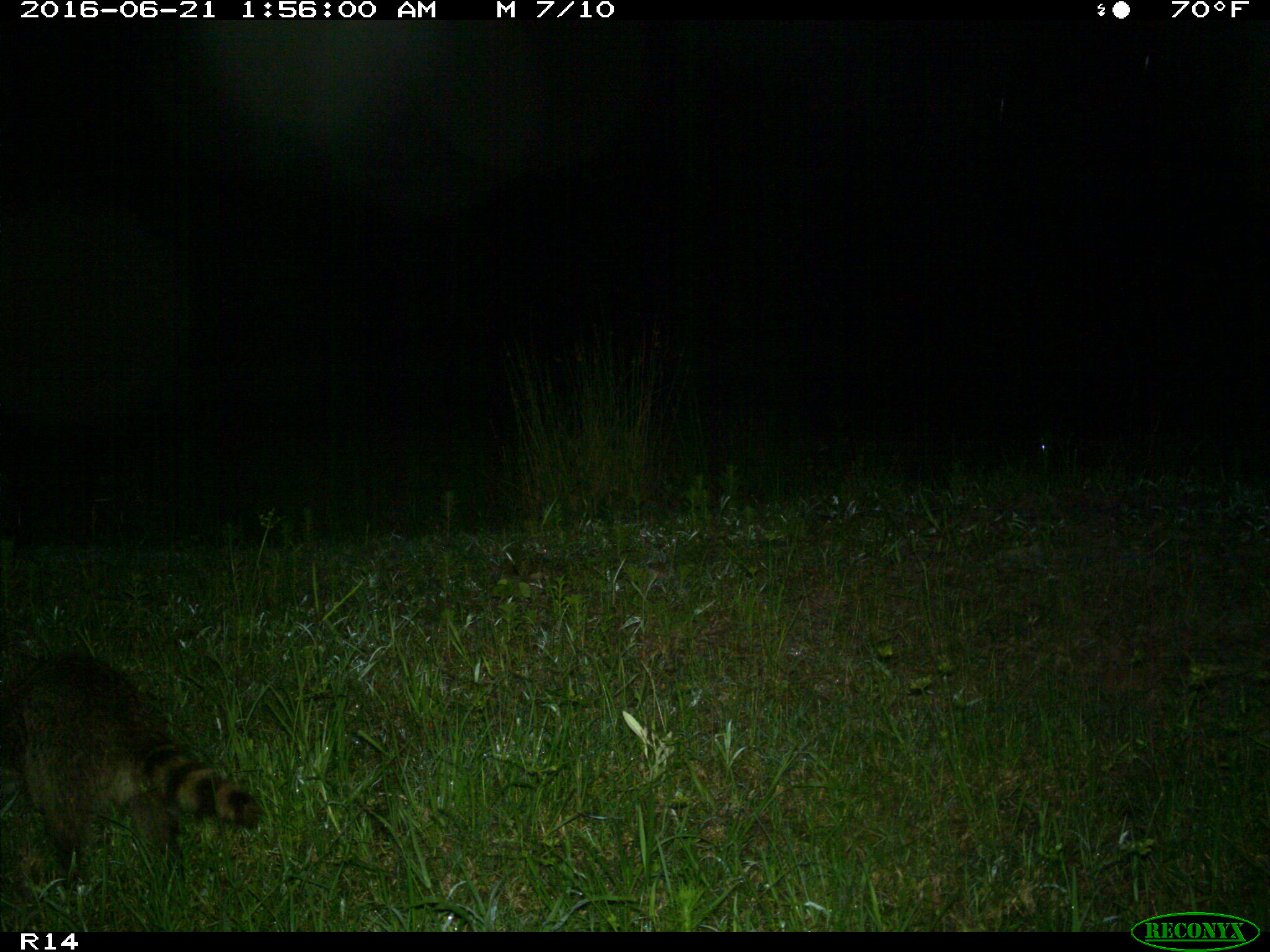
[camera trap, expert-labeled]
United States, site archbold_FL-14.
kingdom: Animalia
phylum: Chordata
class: Mammalia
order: Carnivora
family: Procyonidae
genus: Procyon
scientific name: Procyon lotor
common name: common raccoon